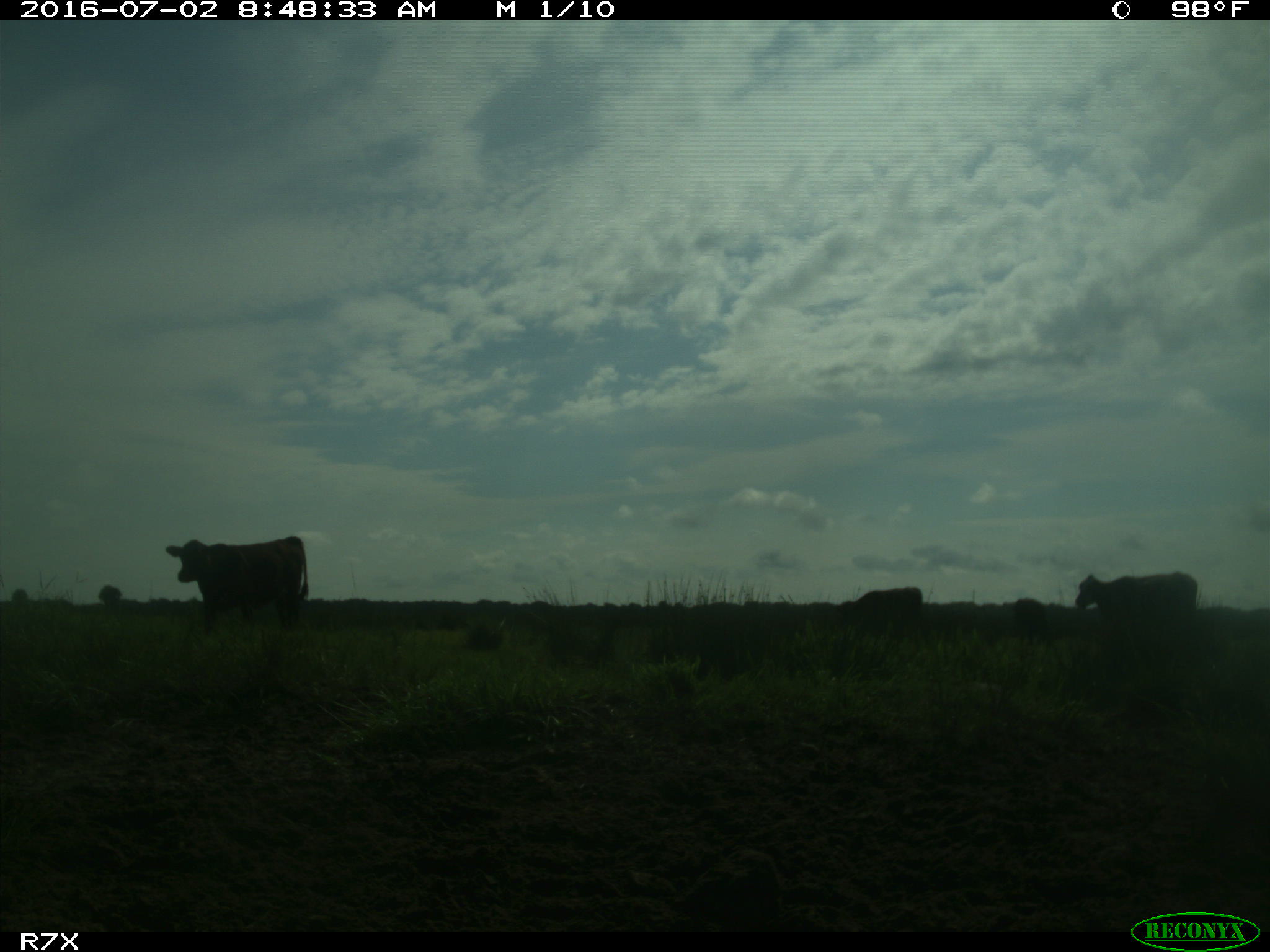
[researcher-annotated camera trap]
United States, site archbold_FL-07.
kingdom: Animalia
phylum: Chordata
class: Mammalia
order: Artiodactyla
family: Bovidae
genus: Bos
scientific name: Bos taurus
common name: domestic cow